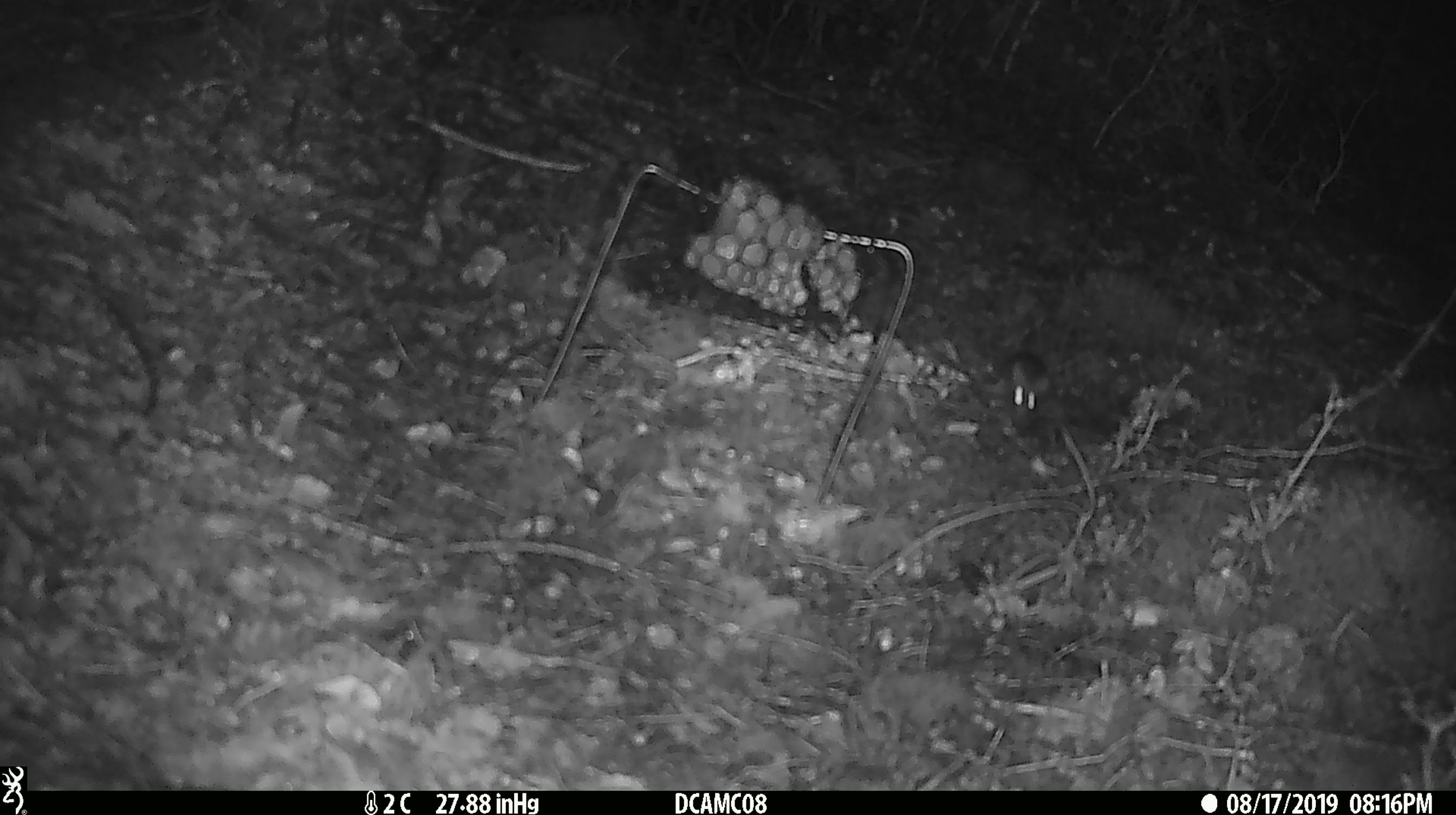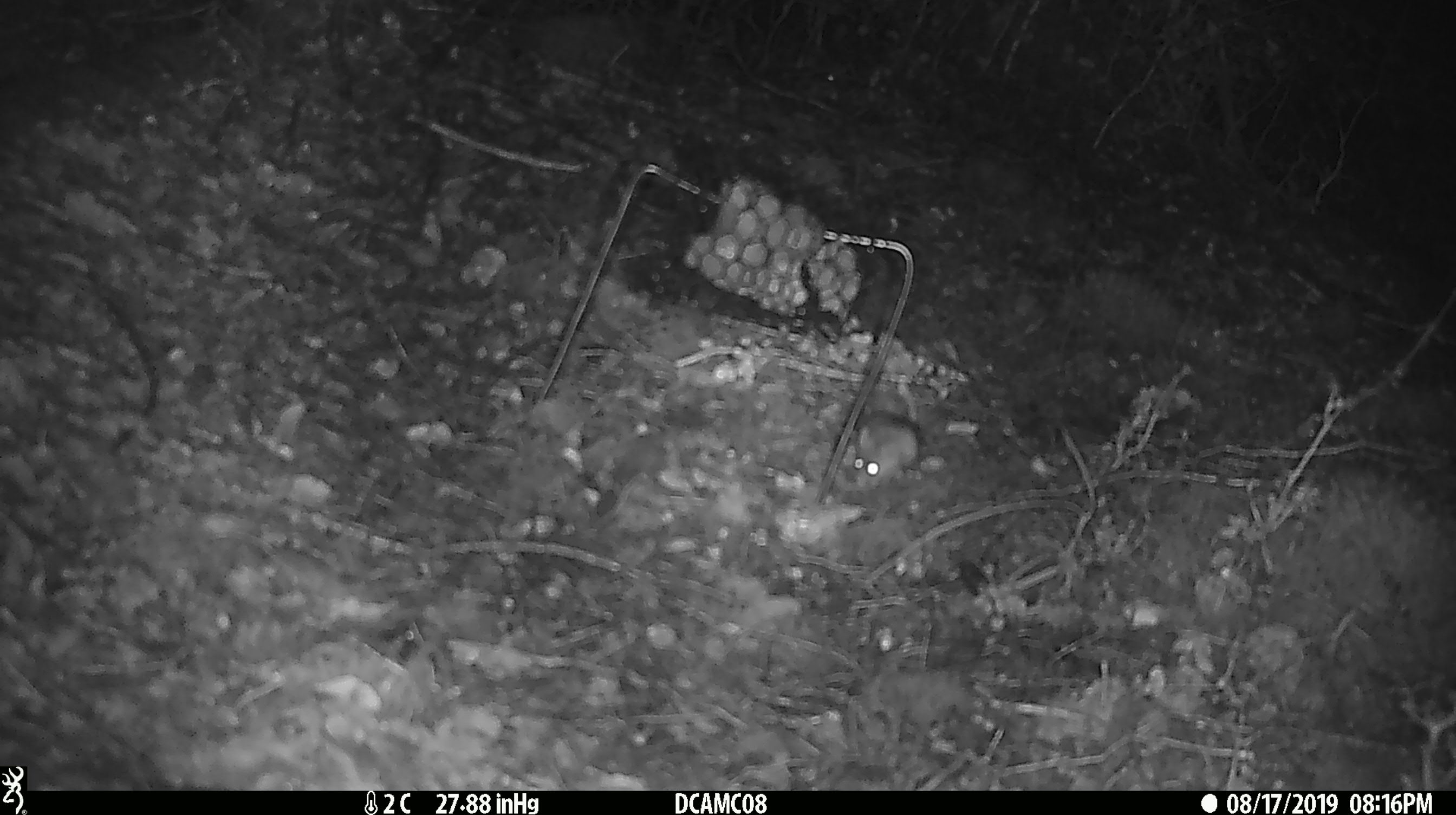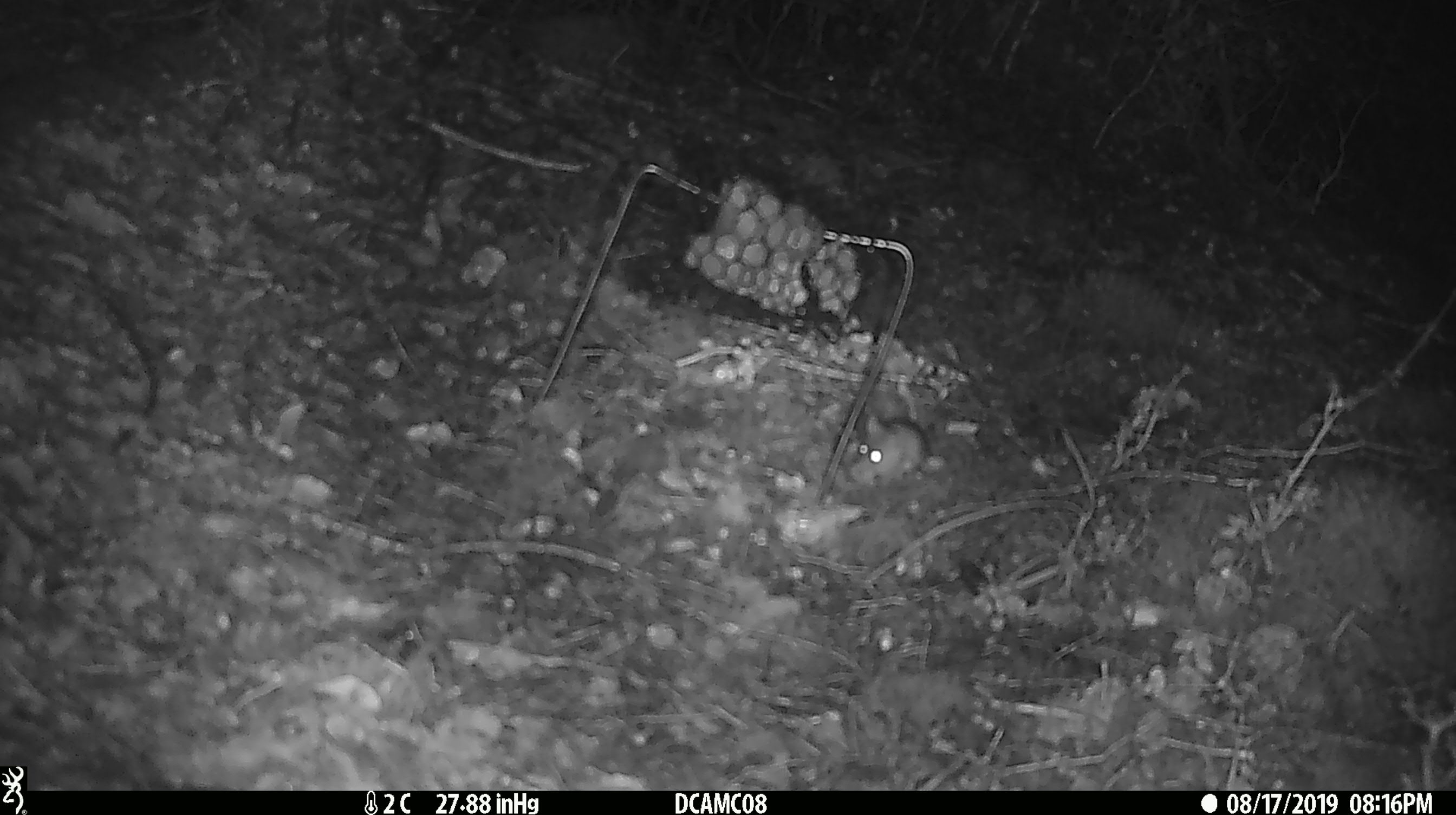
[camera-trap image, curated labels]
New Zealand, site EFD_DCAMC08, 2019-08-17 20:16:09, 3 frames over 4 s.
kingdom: Animalia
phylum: Chordata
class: Mammalia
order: Rodentia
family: Muridae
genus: Mus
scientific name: Mus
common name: mouse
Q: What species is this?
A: Mouse (Mus).